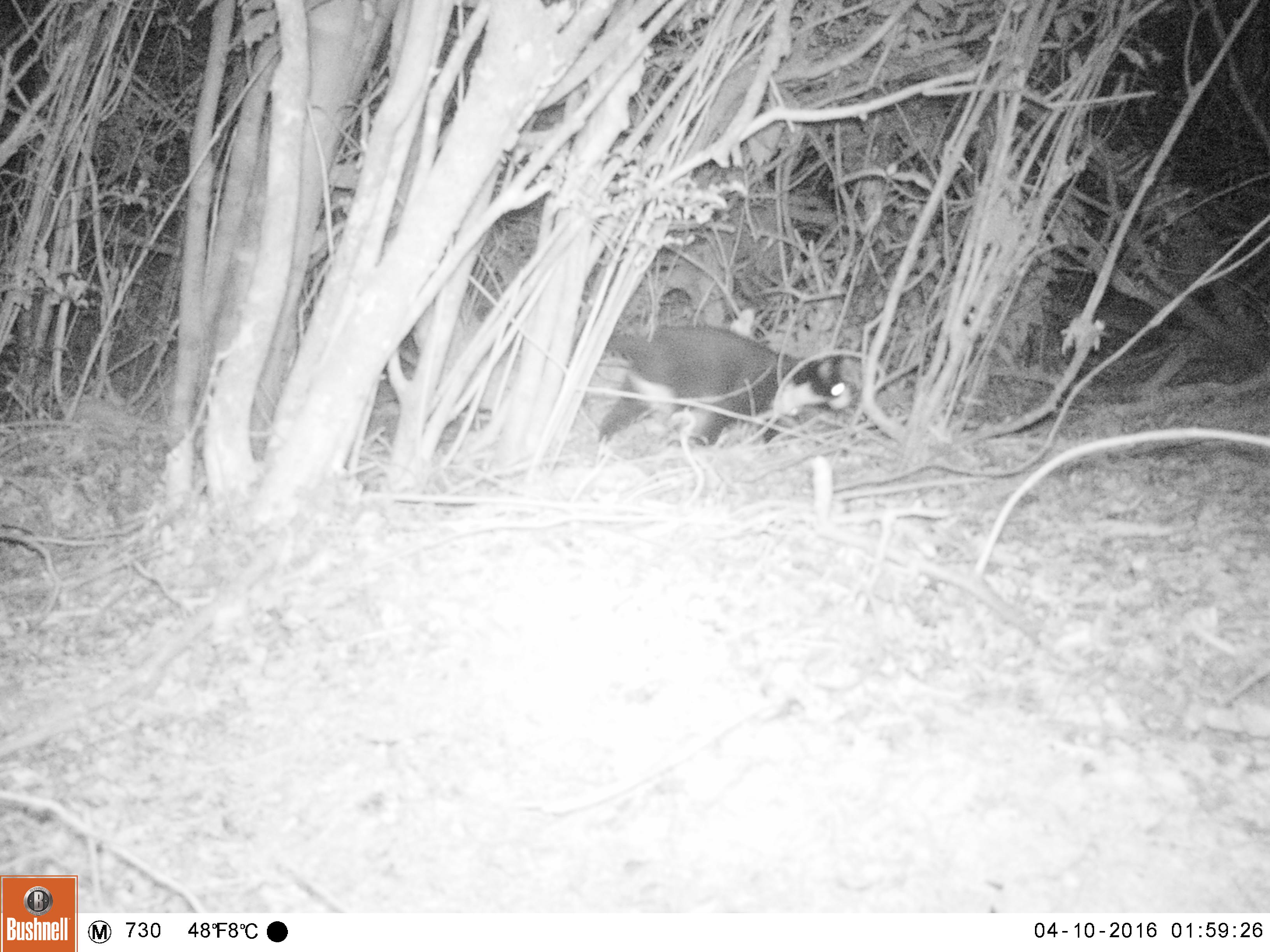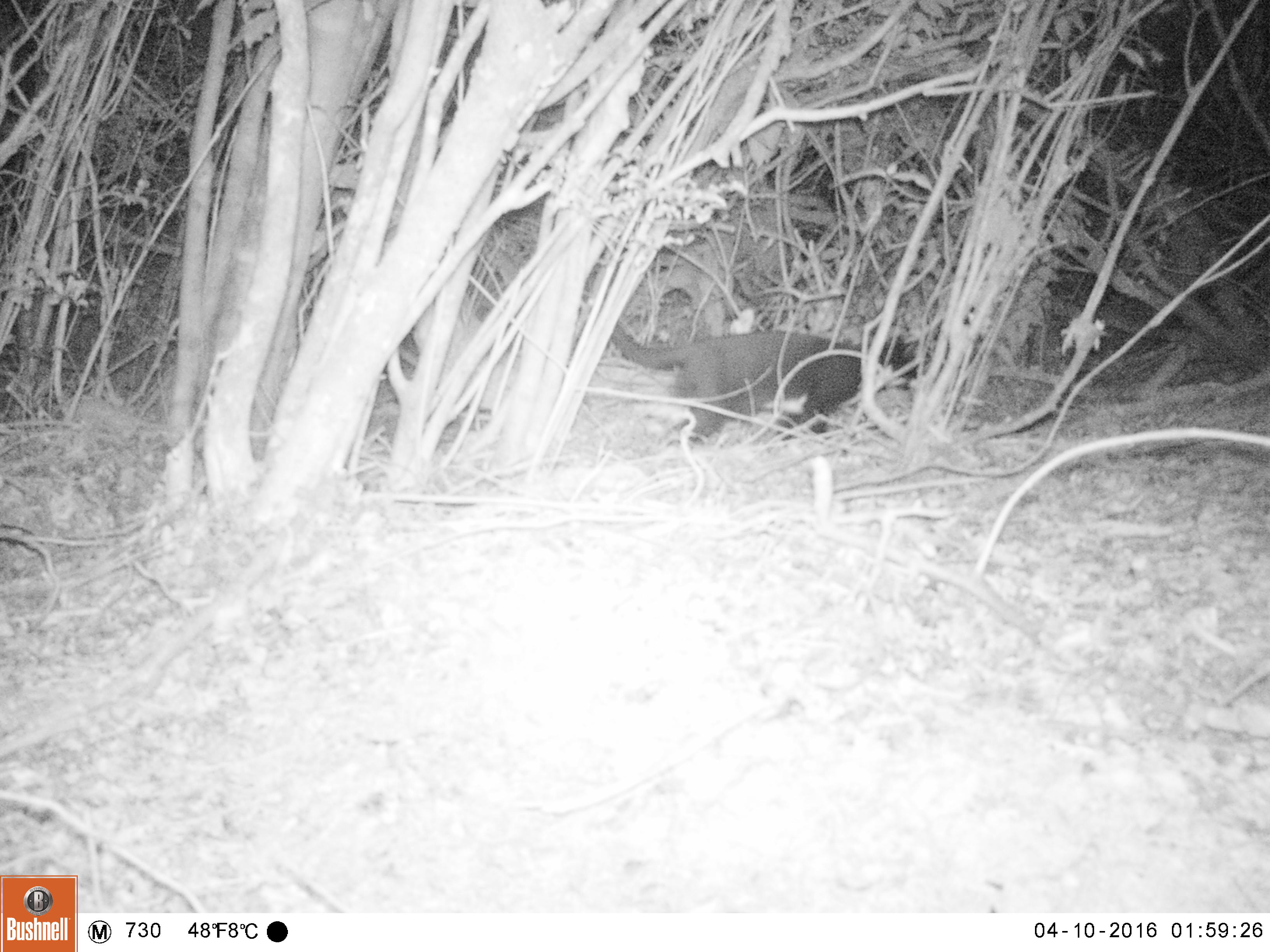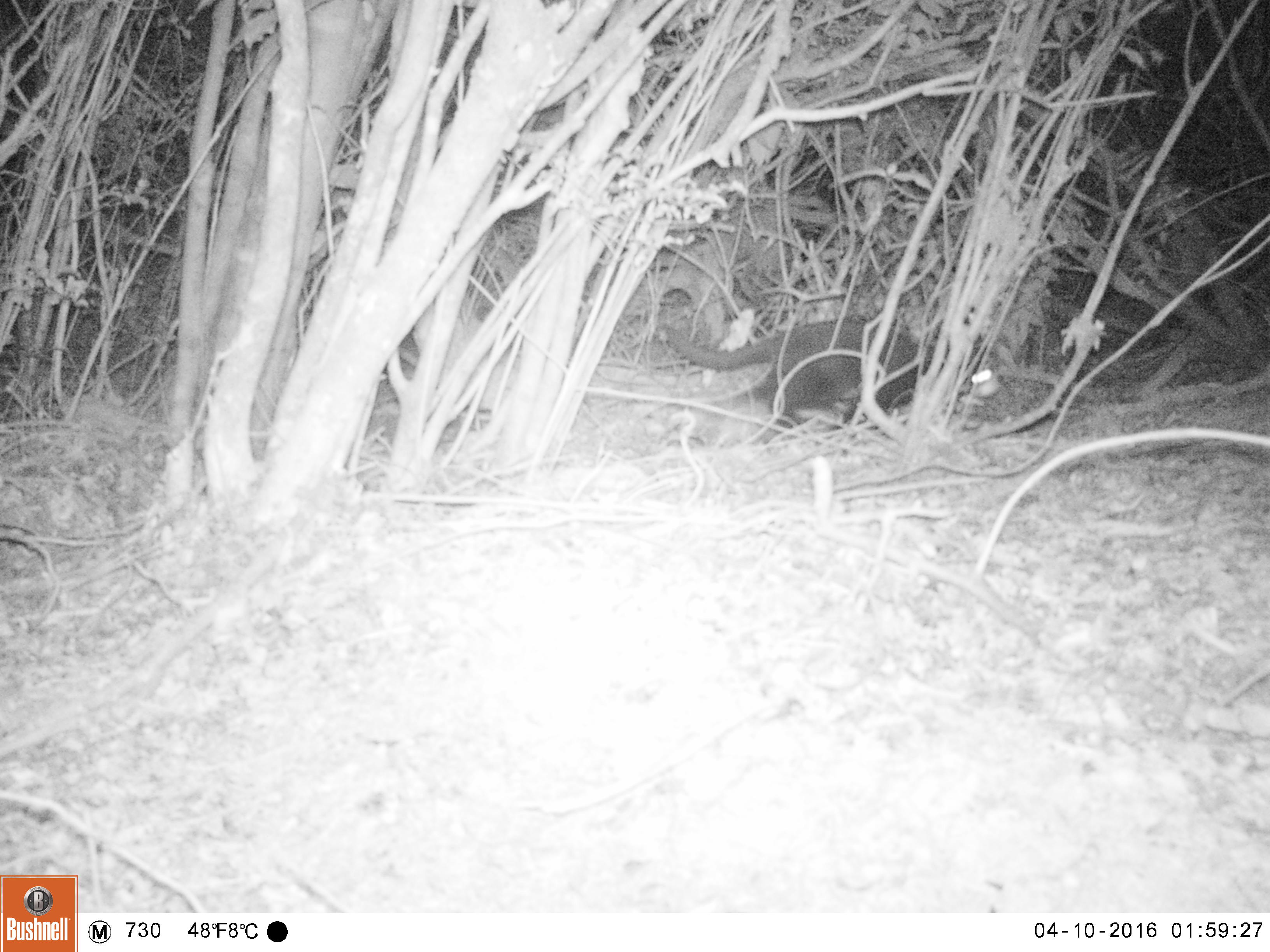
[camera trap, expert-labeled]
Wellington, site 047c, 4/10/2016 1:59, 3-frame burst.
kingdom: Animalia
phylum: Chordata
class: Mammalia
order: Carnivora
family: Felidae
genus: Felis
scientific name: Felis catus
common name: cat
Cat (Felis catus).